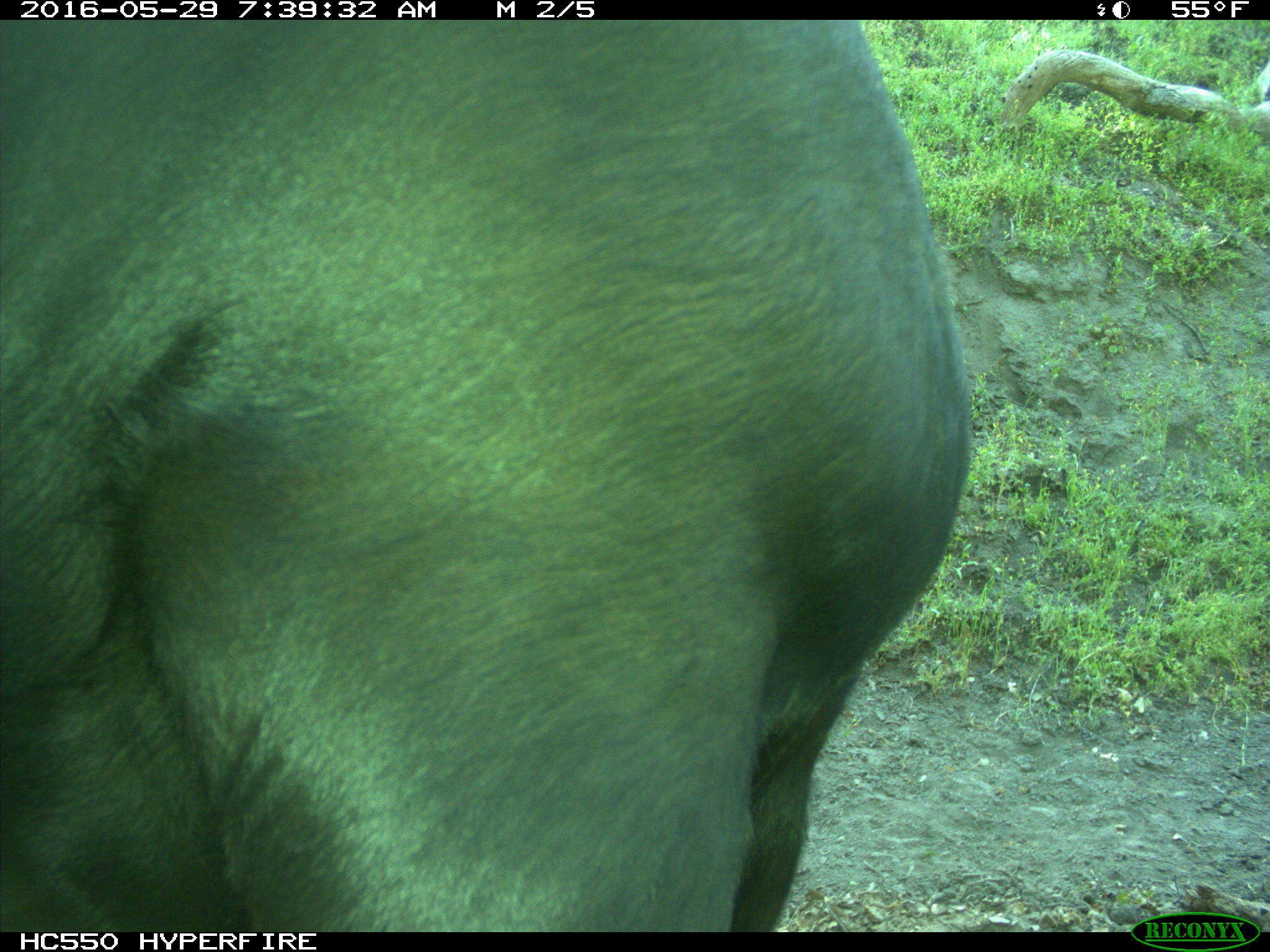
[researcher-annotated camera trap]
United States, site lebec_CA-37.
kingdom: Animalia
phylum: Chordata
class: Mammalia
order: Artiodactyla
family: Bovidae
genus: Bos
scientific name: Bos taurus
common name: domestic cow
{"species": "Bos taurus (domestic cow)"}